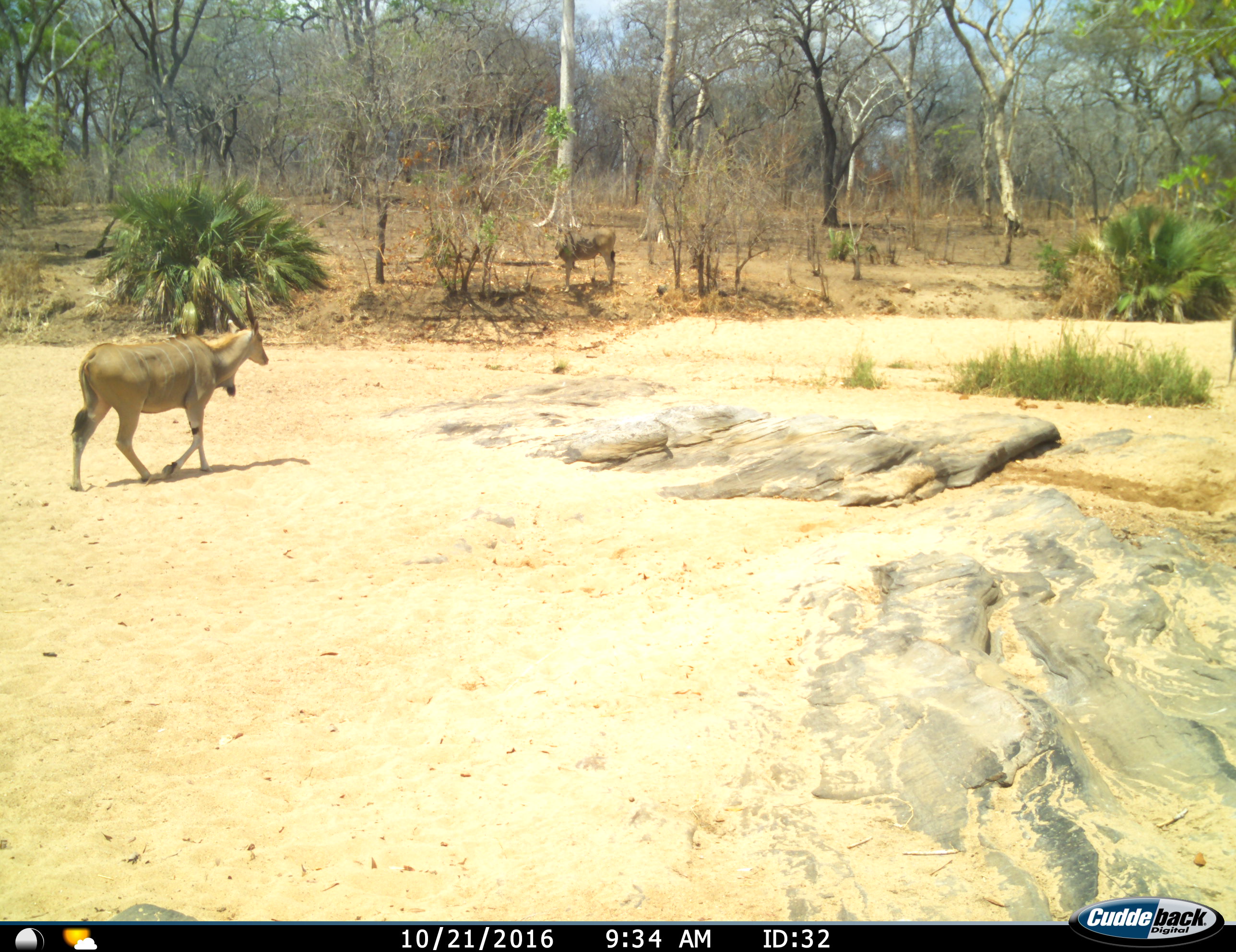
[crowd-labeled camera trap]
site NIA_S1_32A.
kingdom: Animalia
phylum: Chordata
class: Mammalia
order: Artiodactyla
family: Bovidae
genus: Tragelaphus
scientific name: Tragelaphus oryx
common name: eland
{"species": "eland (Tragelaphus oryx)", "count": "2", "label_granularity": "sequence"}